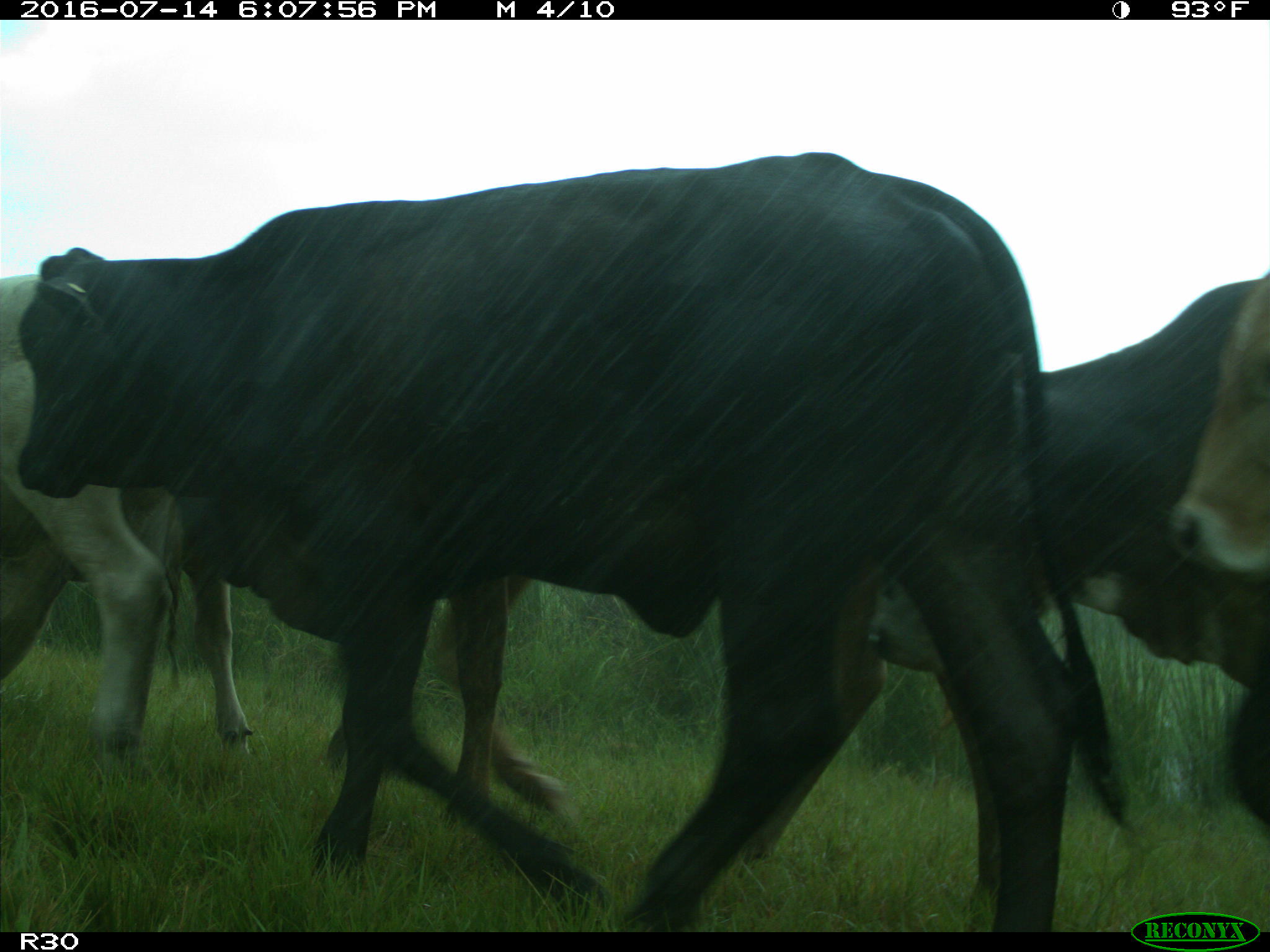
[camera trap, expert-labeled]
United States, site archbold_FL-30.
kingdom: Animalia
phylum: Chordata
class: Mammalia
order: Artiodactyla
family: Bovidae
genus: Bos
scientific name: Bos taurus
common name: domestic cow